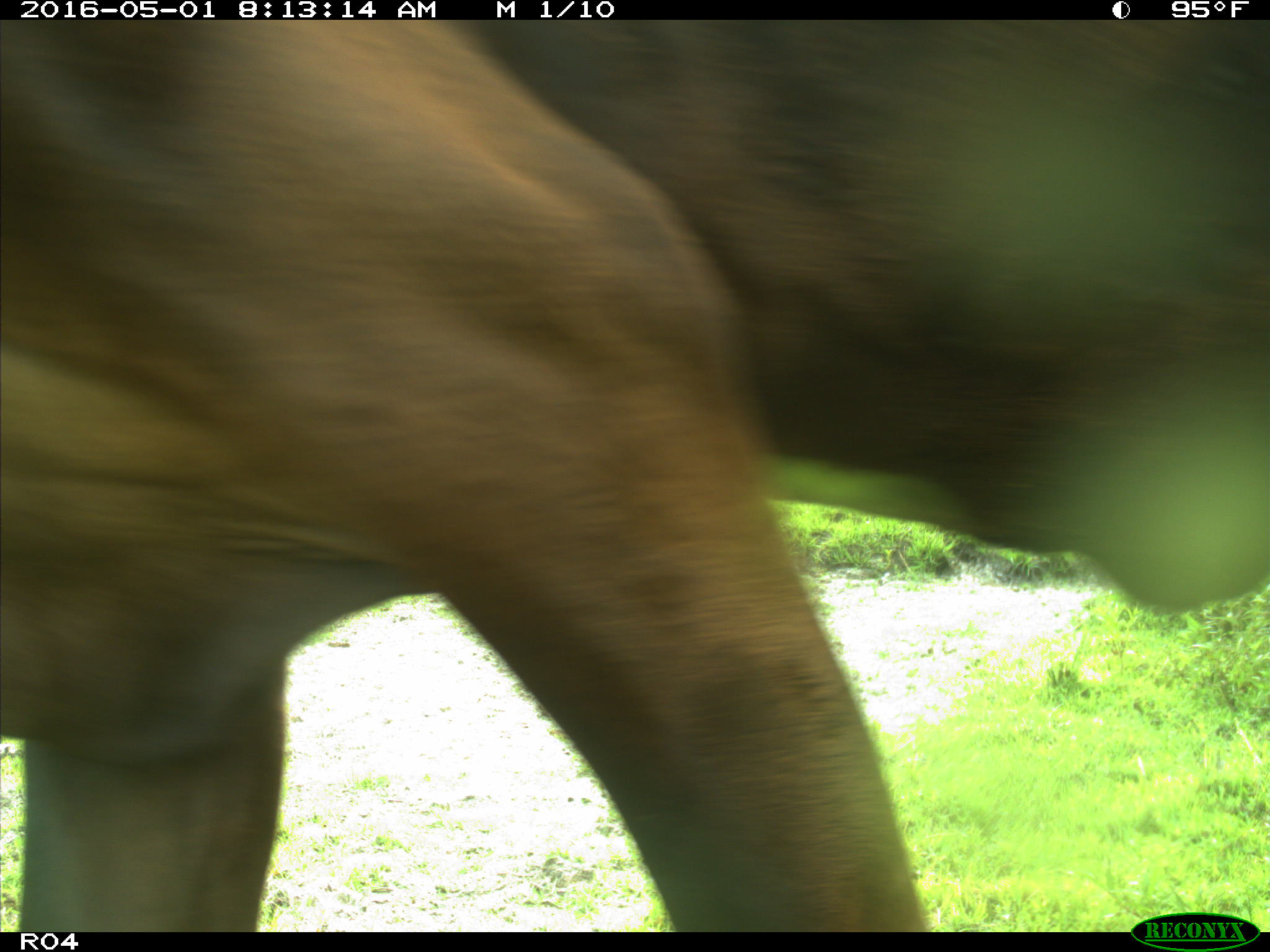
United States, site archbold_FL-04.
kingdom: Animalia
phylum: Chordata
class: Mammalia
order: Artiodactyla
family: Bovidae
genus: Bos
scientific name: Bos taurus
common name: domestic cow